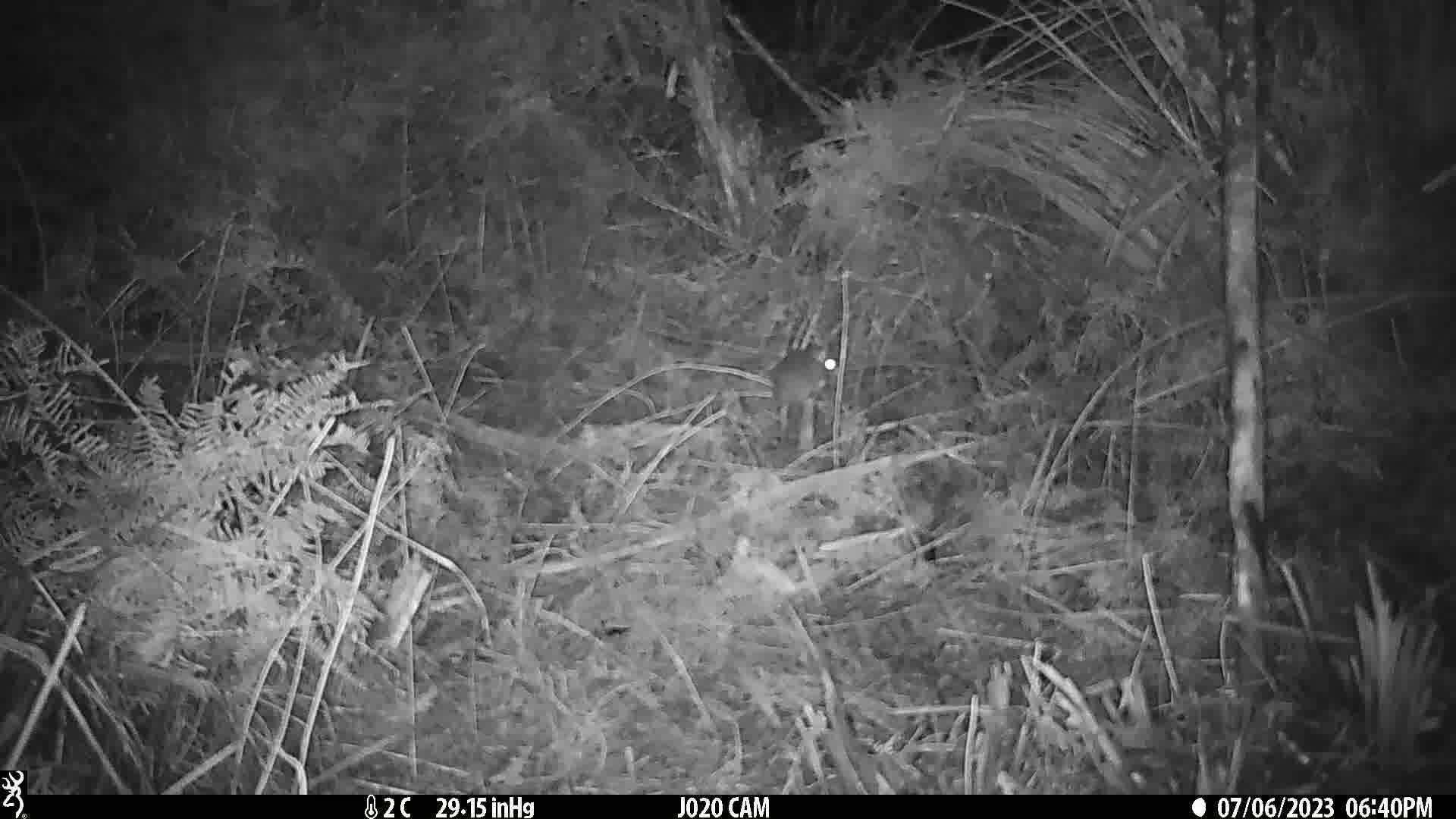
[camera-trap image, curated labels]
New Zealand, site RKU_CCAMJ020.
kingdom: Animalia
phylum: Chordata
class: Mammalia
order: Rodentia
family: Muridae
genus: Rattus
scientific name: Rattus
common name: rat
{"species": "rat (Rattus)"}